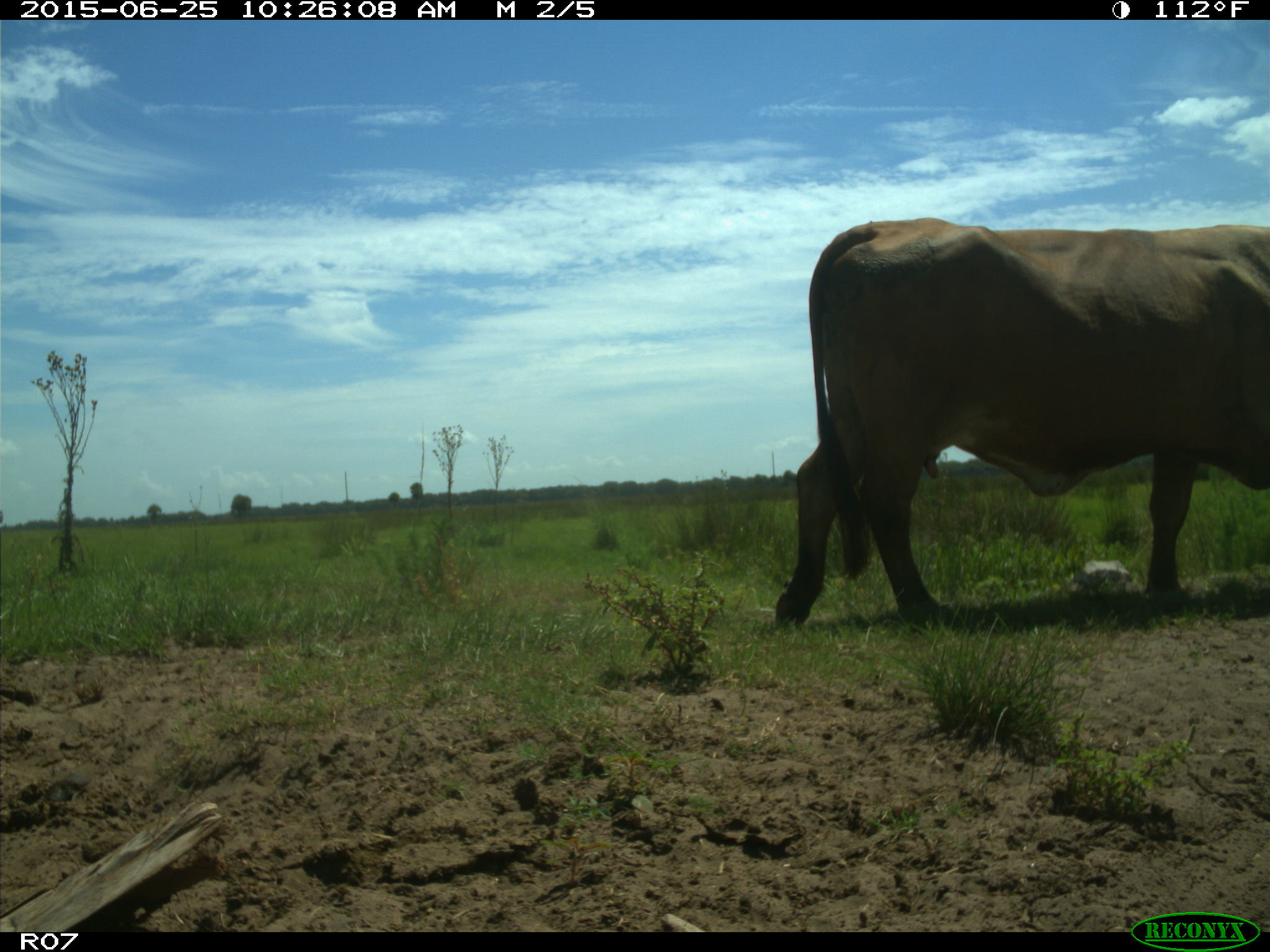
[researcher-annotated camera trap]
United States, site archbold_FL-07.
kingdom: Animalia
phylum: Chordata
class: Mammalia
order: Artiodactyla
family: Bovidae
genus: Bos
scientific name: Bos taurus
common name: domestic cow